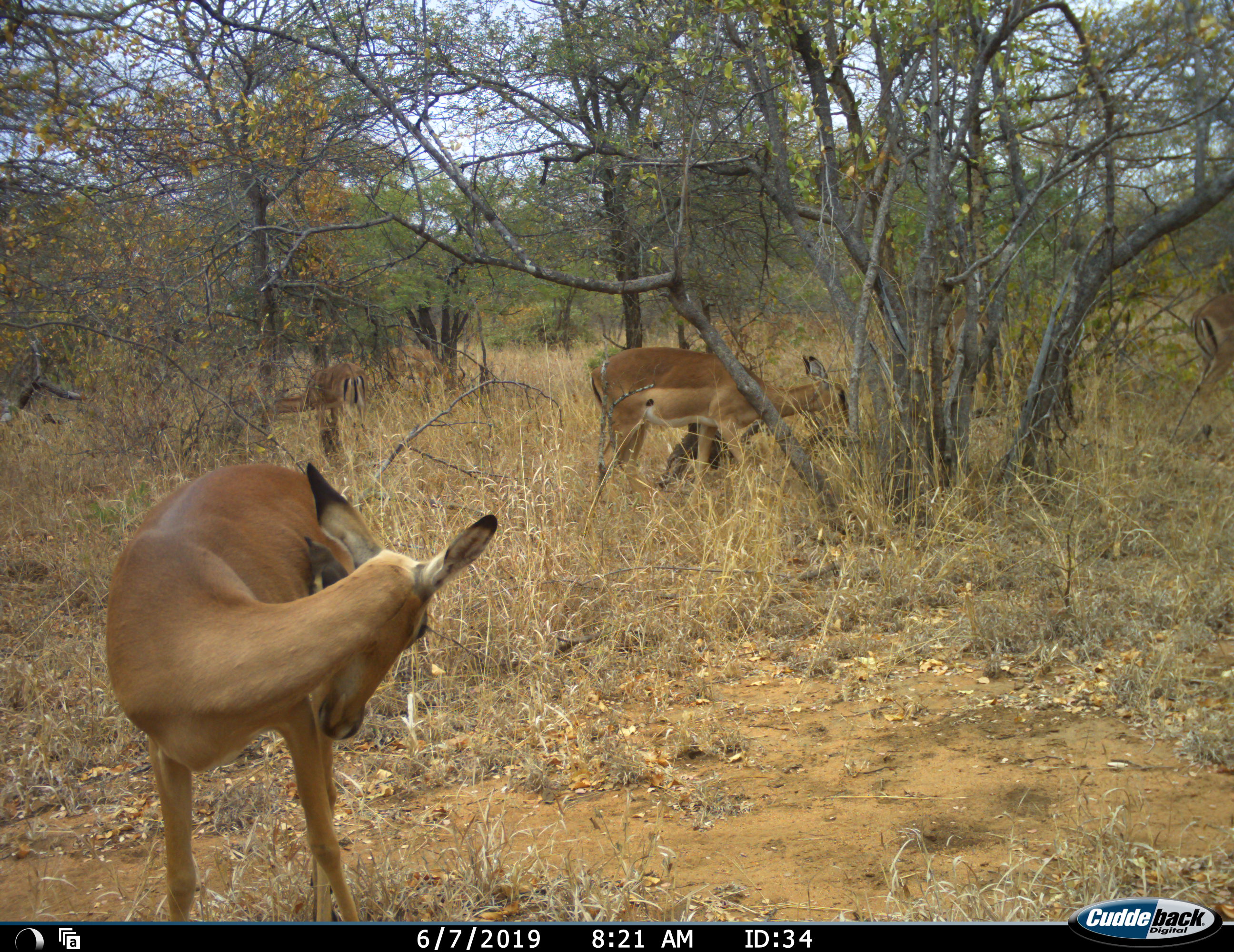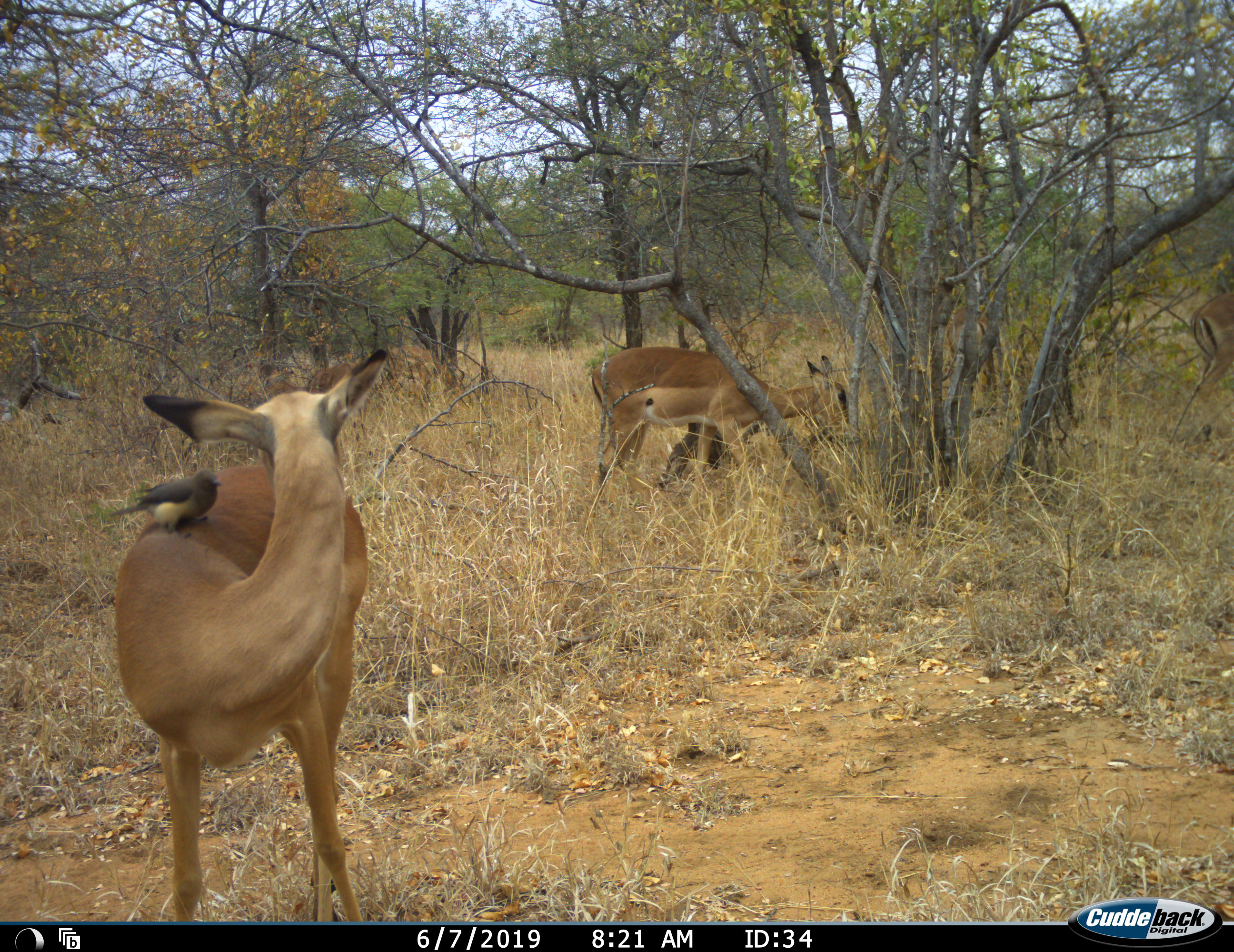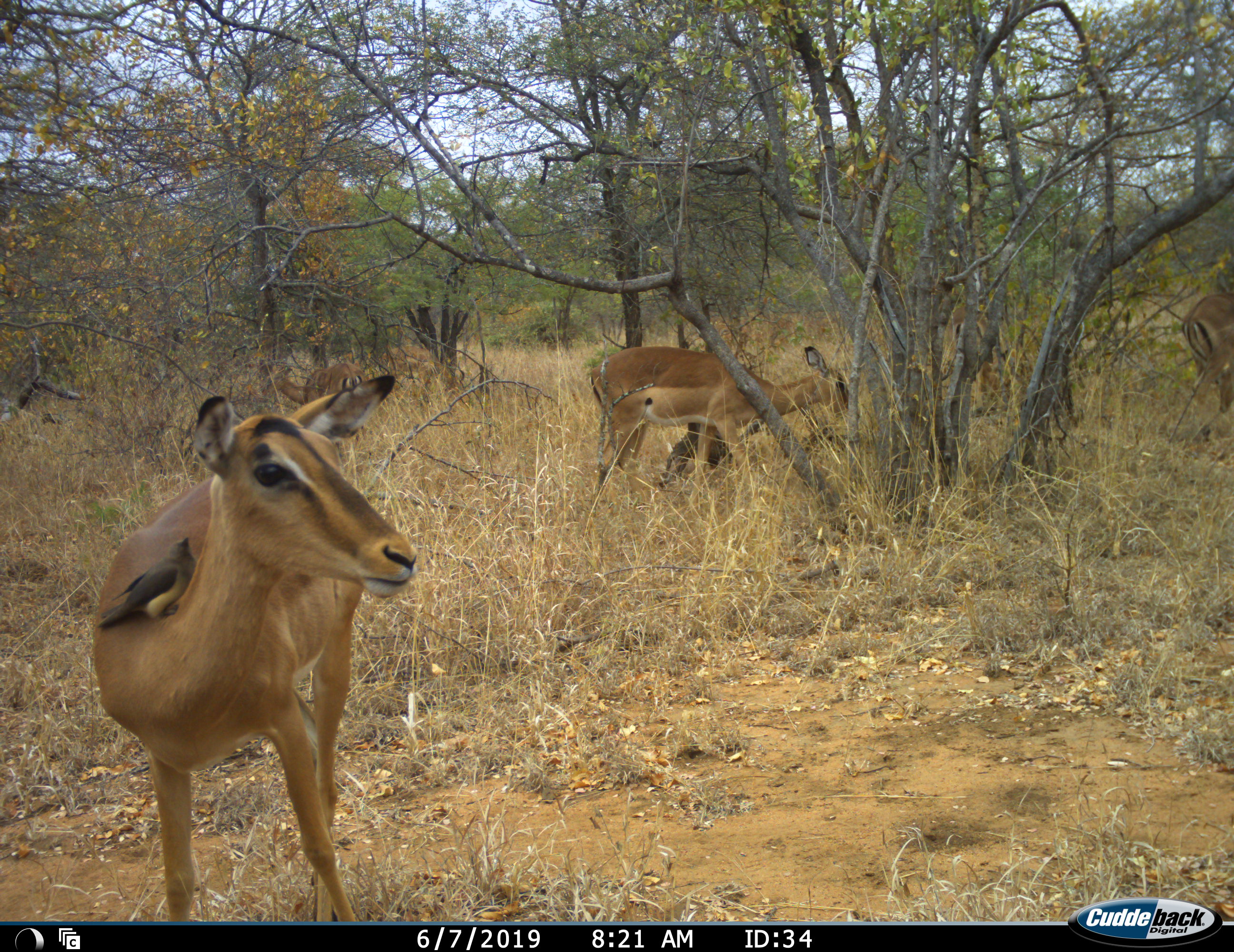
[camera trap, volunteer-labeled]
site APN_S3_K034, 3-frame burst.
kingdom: Animalia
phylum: Chordata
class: Mammalia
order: Artiodactyla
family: Bovidae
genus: Aepyceros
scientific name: Aepyceros melampus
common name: impala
Impala (Aepyceros melampus), count 4. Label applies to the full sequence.